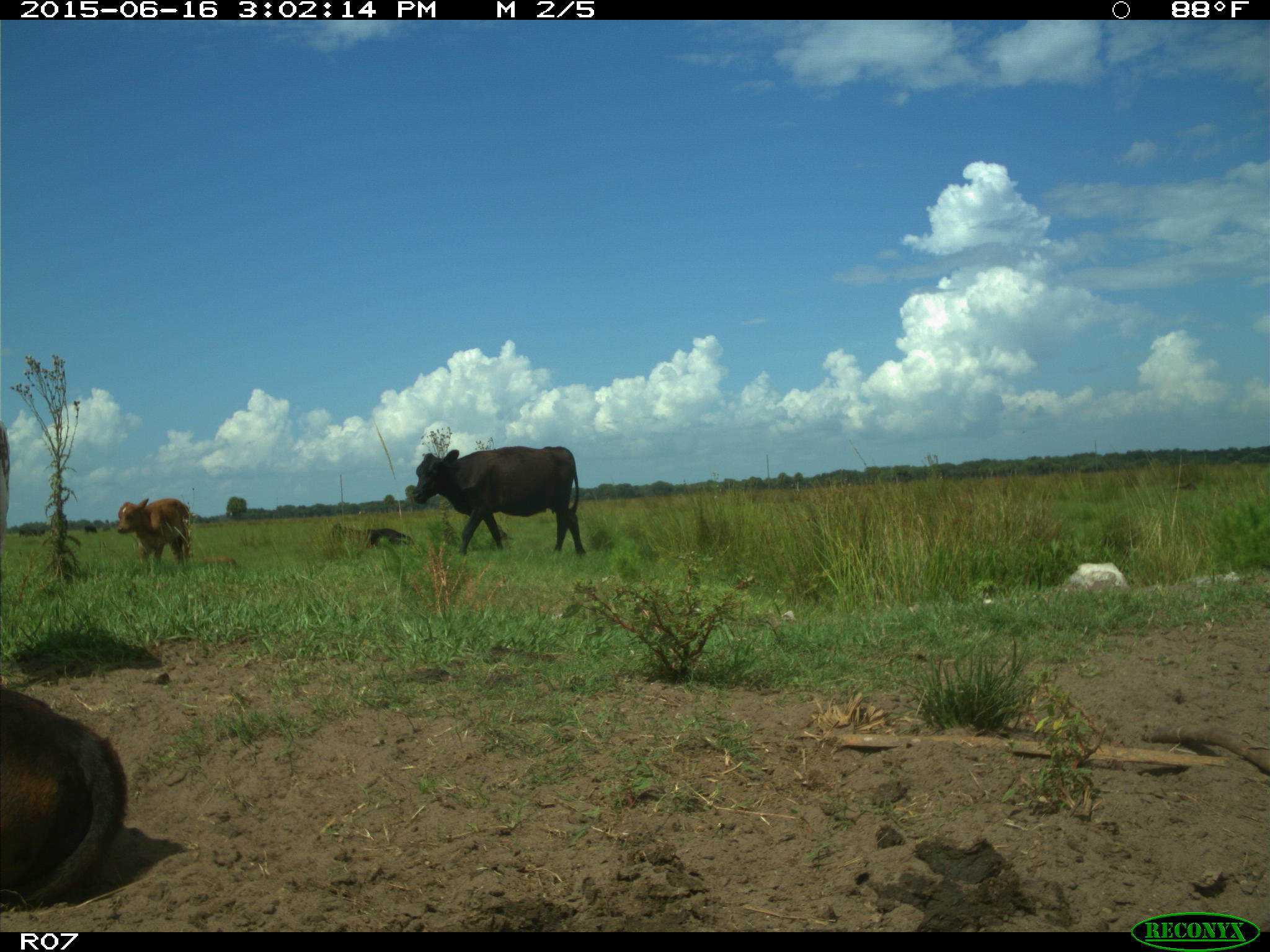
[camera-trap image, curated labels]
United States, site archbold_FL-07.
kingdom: Animalia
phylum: Chordata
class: Mammalia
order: Artiodactyla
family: Bovidae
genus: Bos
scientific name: Bos taurus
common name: domestic cow